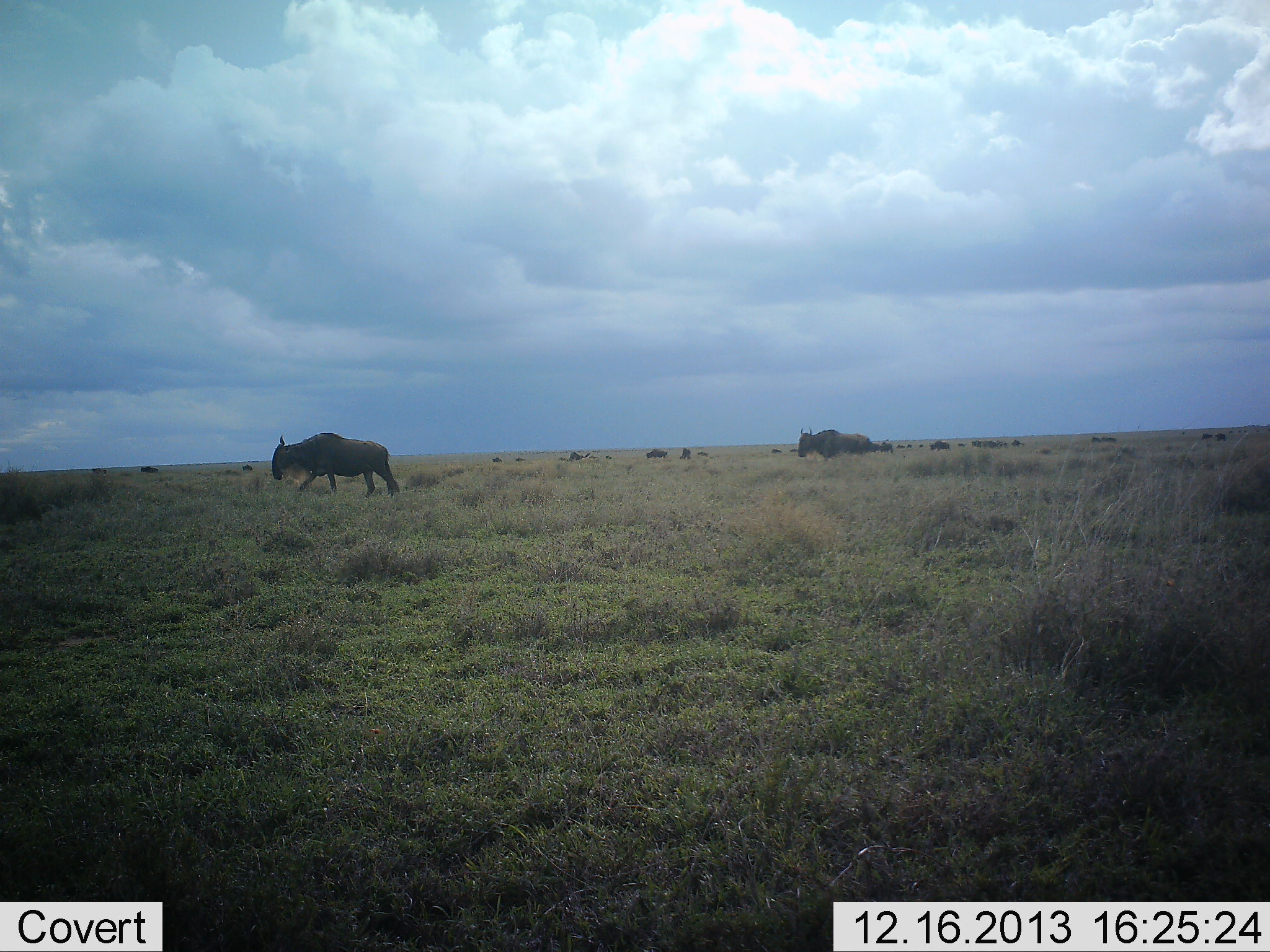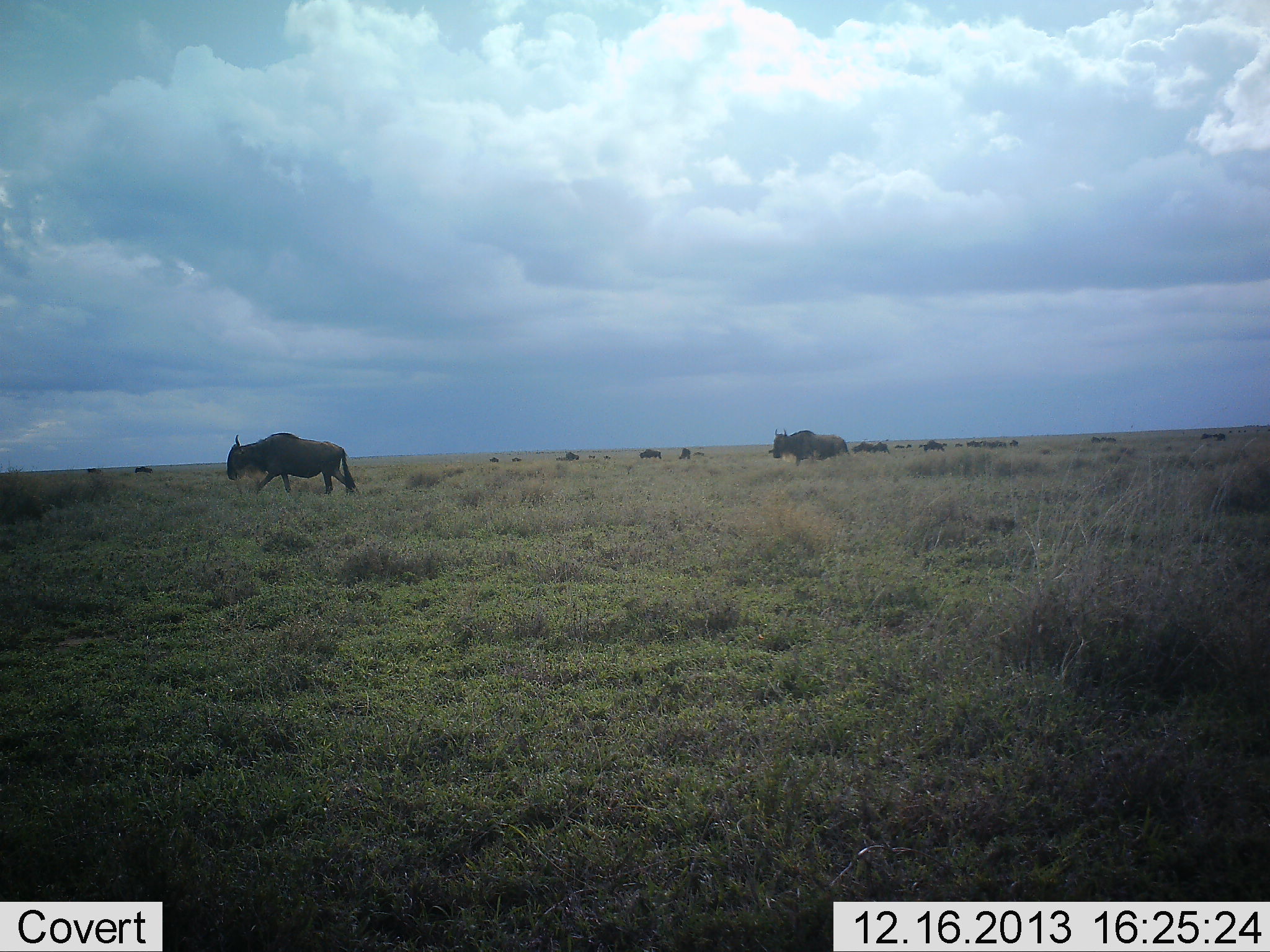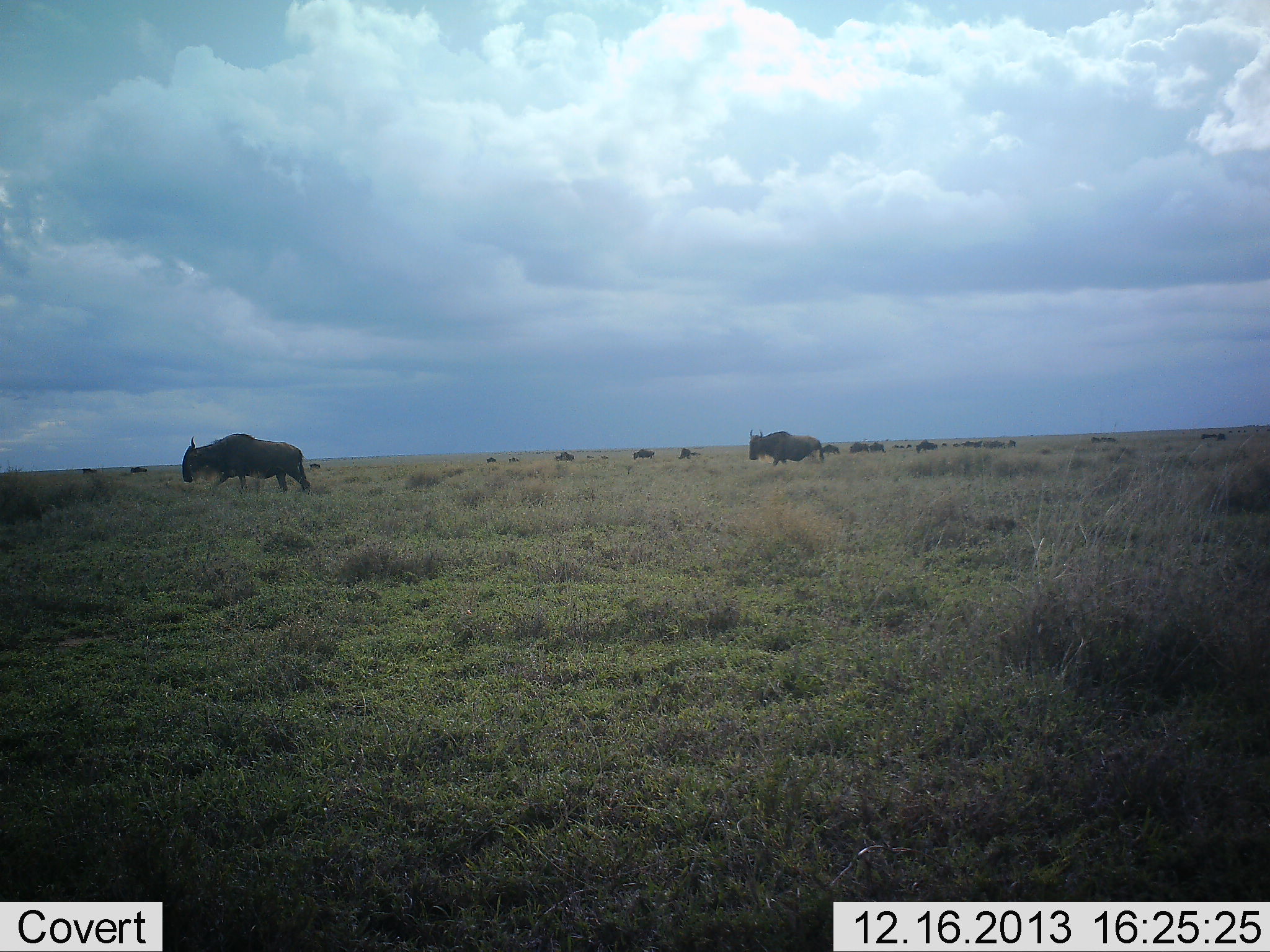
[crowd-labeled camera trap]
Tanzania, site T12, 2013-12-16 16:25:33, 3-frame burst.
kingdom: Animalia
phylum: Chordata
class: Mammalia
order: Artiodactyla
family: Bovidae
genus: Connochaetes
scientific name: Connochaetes taurinus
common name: blue wildebeest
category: wildebeest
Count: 11-50.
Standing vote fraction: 0%.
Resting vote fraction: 0%.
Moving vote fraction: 91%.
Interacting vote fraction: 0%.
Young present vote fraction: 0%.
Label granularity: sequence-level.